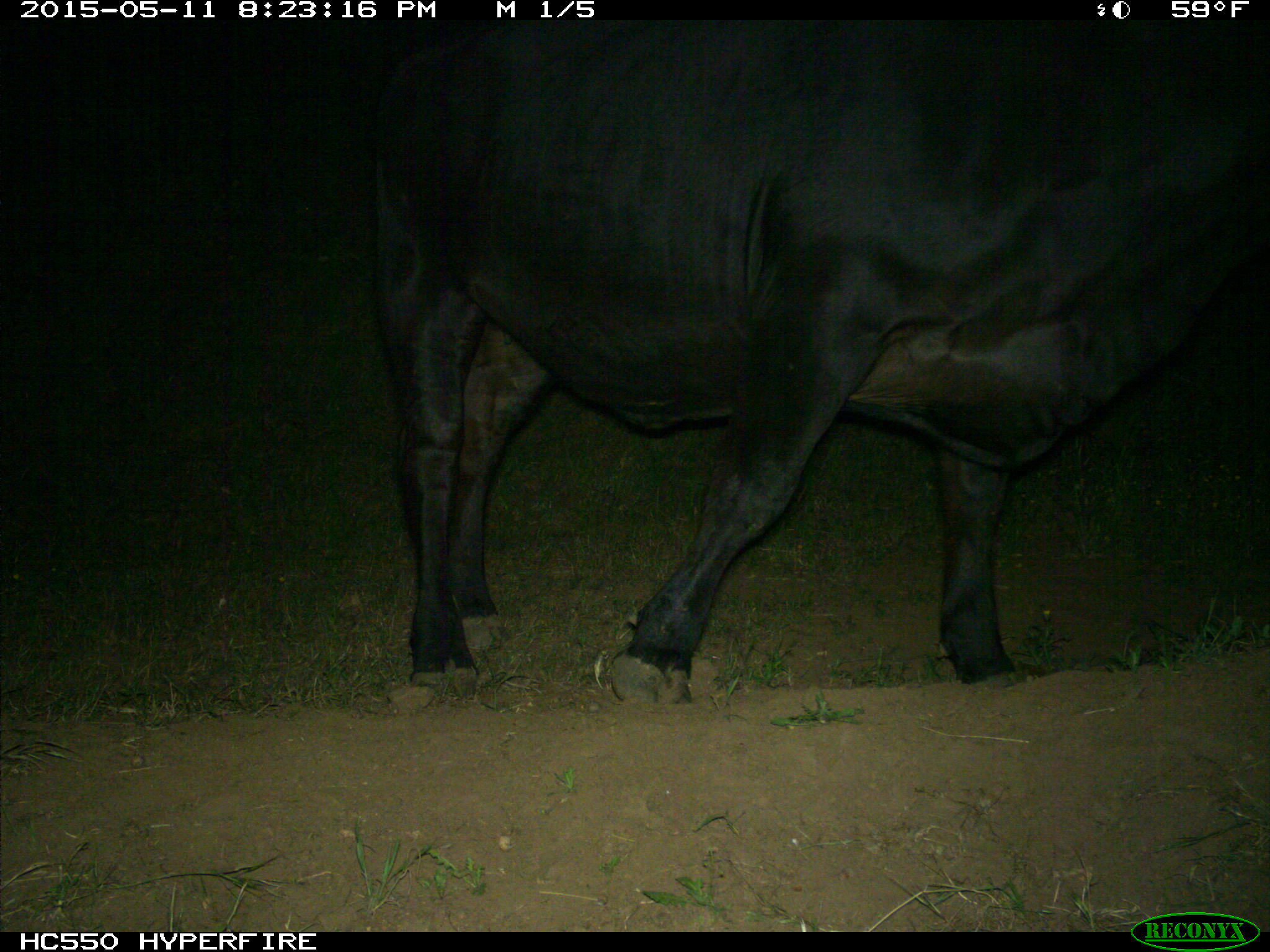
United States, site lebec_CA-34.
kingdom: Animalia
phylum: Chordata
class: Mammalia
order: Artiodactyla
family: Bovidae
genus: Bos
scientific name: Bos taurus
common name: domestic cow